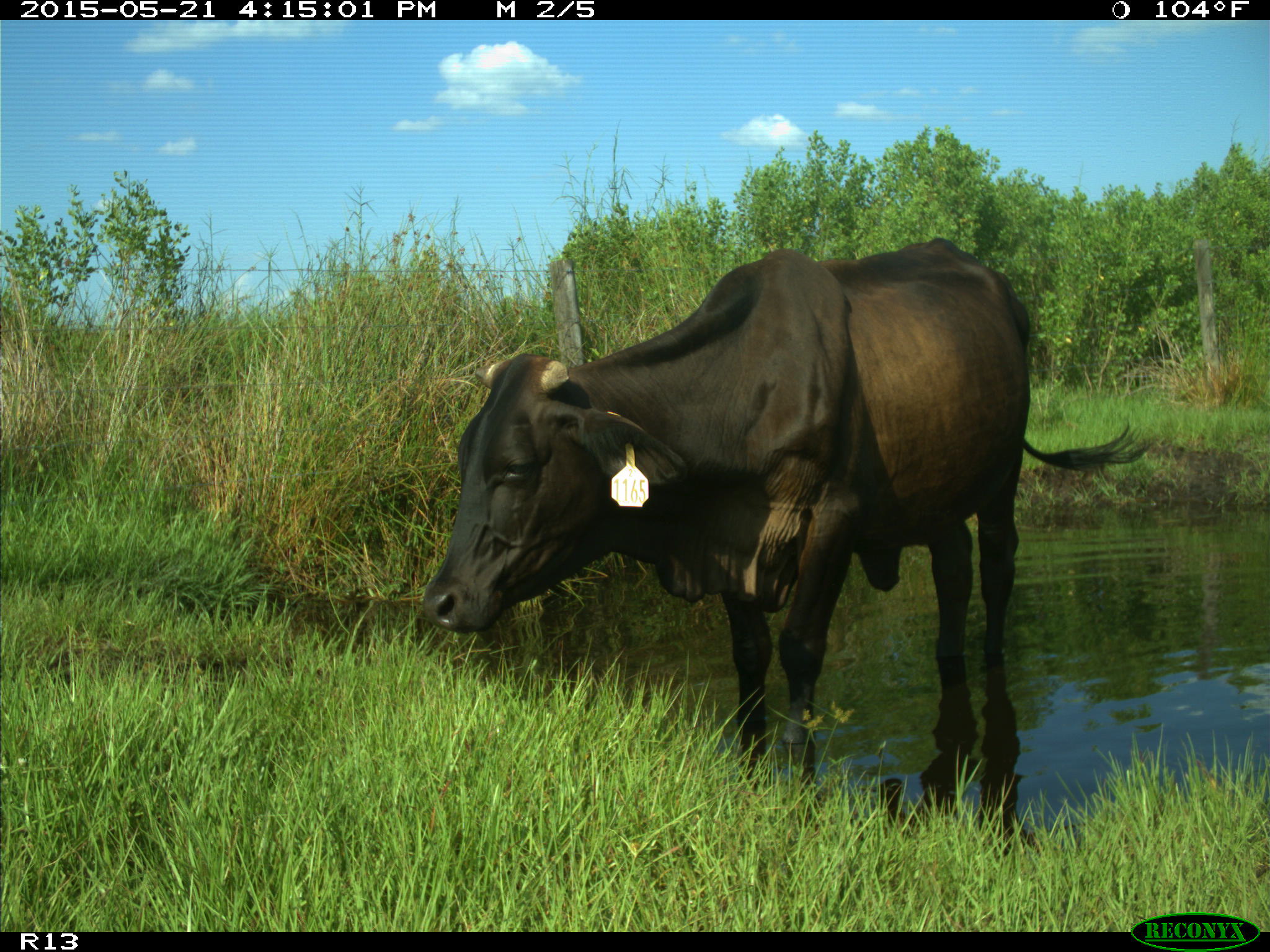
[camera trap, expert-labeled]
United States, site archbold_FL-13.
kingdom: Animalia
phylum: Chordata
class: Mammalia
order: Artiodactyla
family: Bovidae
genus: Bos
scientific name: Bos taurus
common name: domestic cow